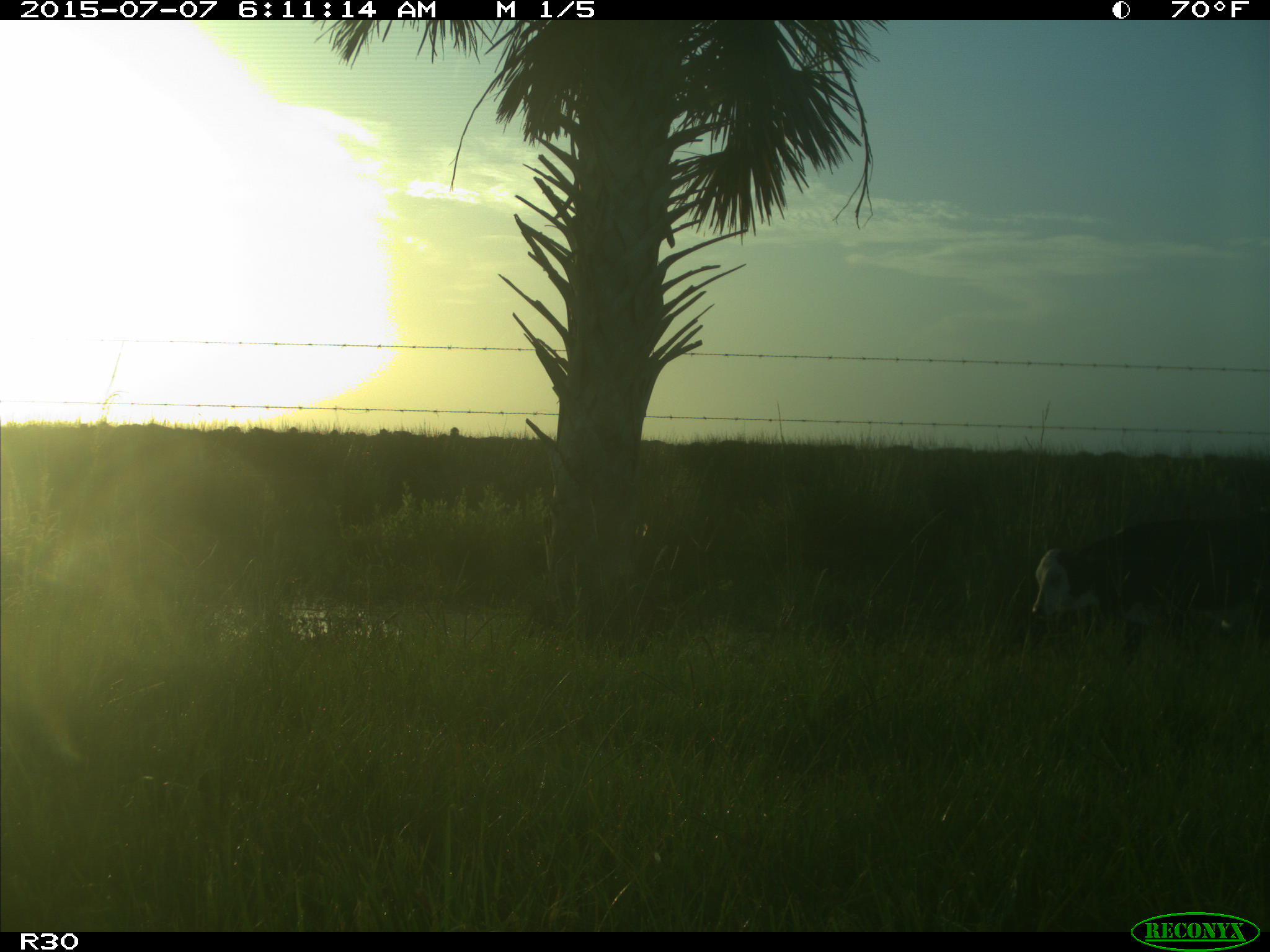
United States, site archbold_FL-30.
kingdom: Animalia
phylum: Chordata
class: Mammalia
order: Artiodactyla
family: Bovidae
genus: Bos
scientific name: Bos taurus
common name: domestic cow